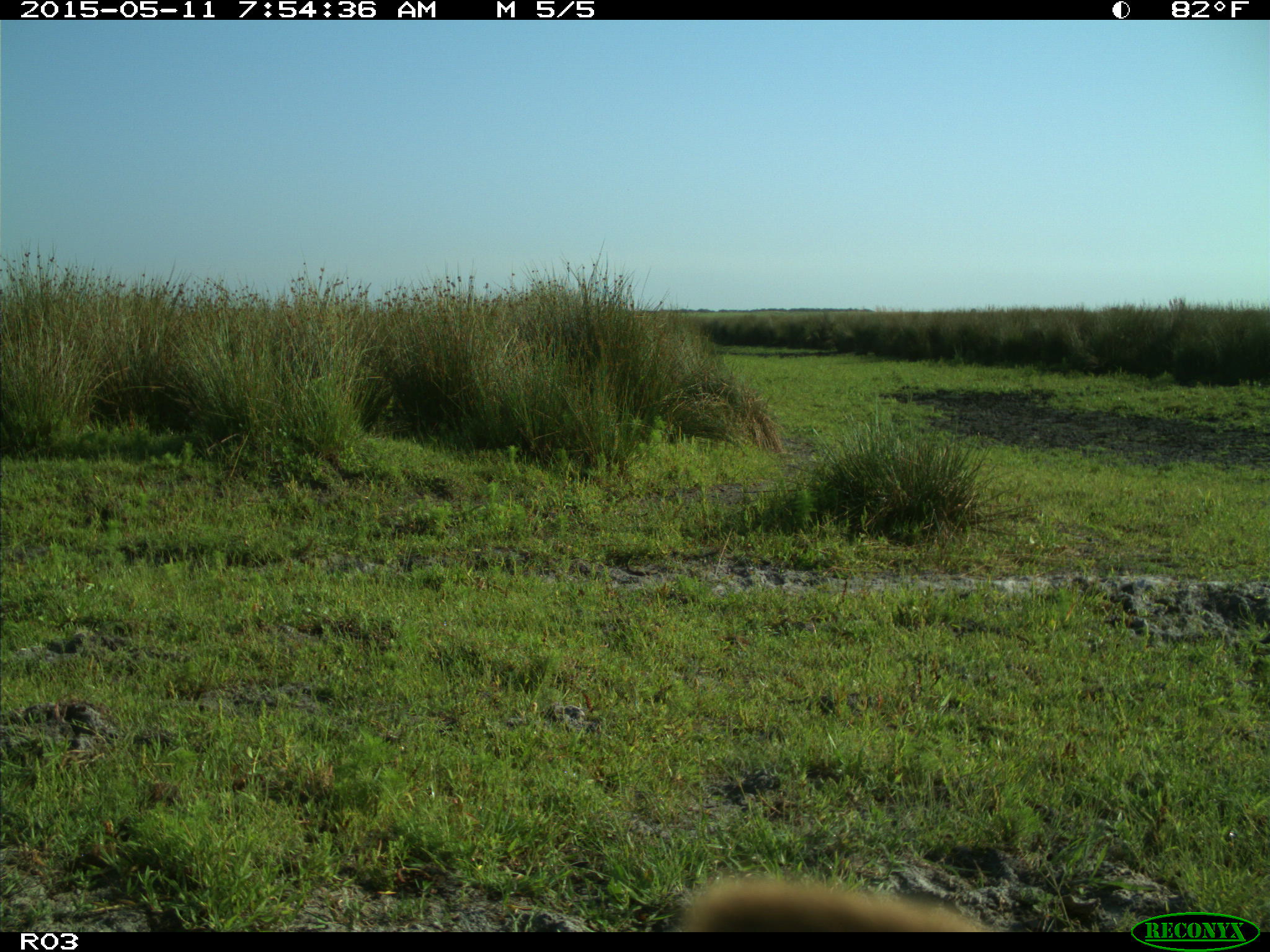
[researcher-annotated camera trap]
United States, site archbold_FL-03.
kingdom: Animalia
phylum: Chordata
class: Mammalia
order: Artiodactyla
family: Bovidae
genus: Bos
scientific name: Bos taurus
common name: domestic cow